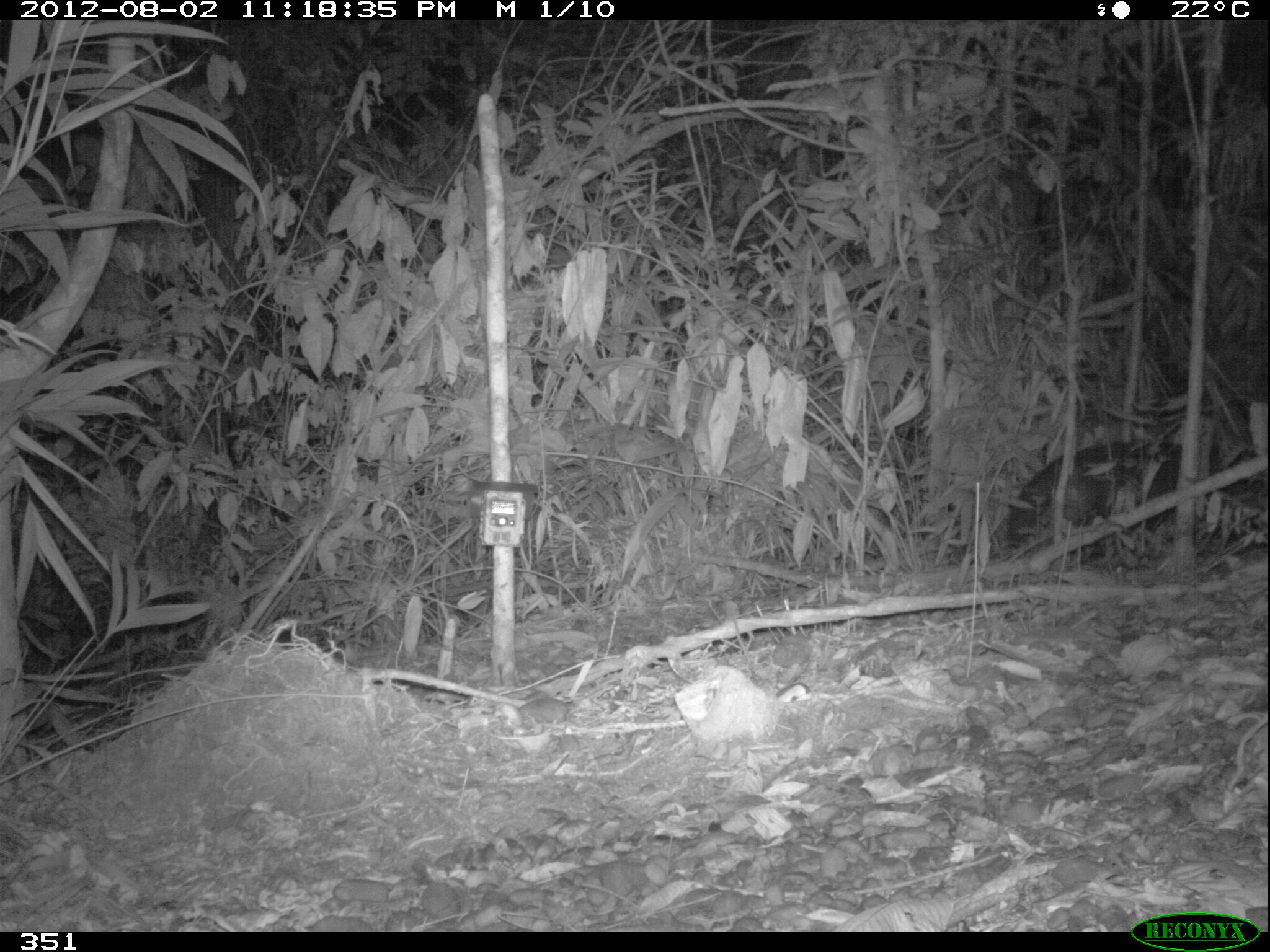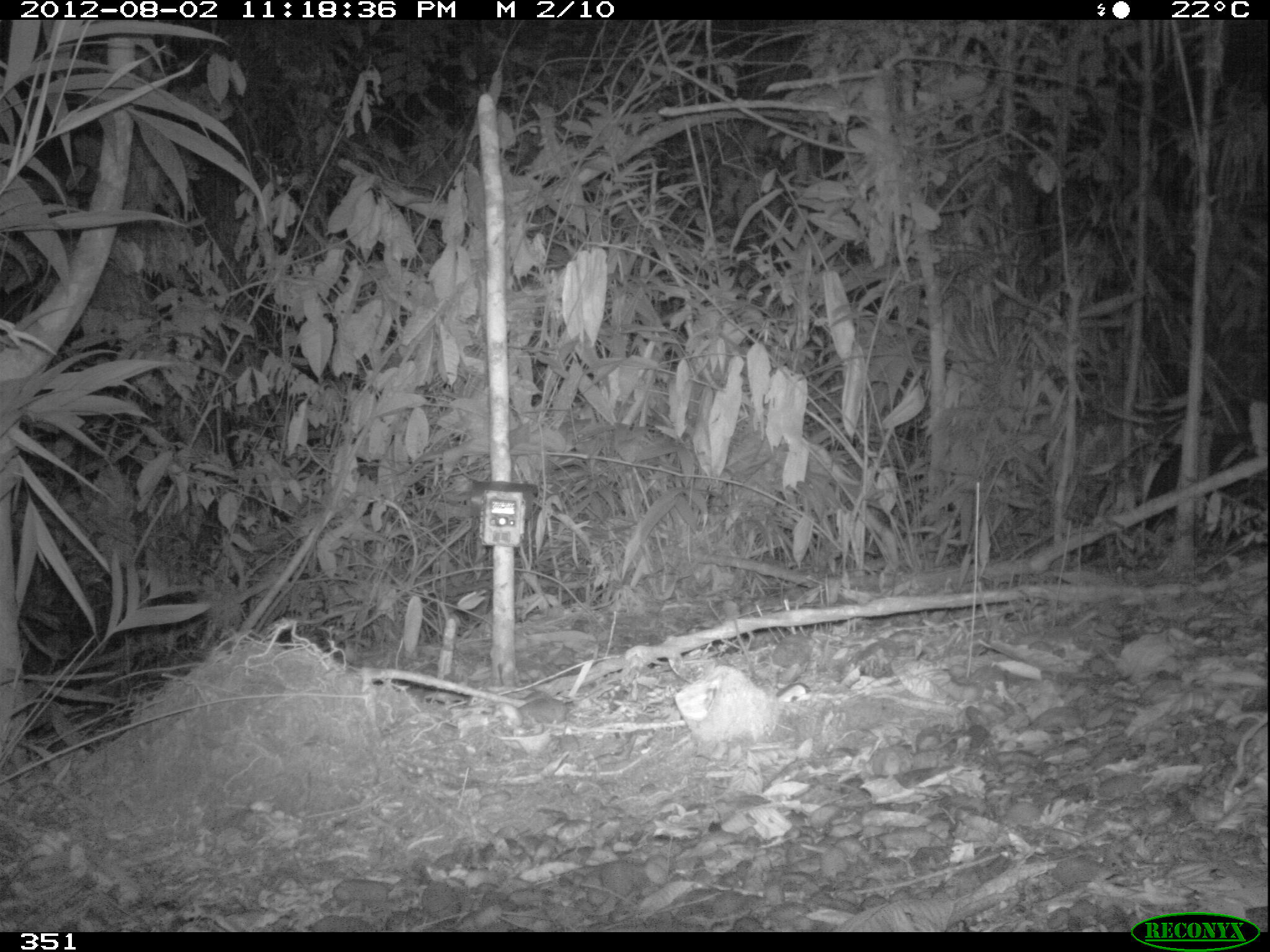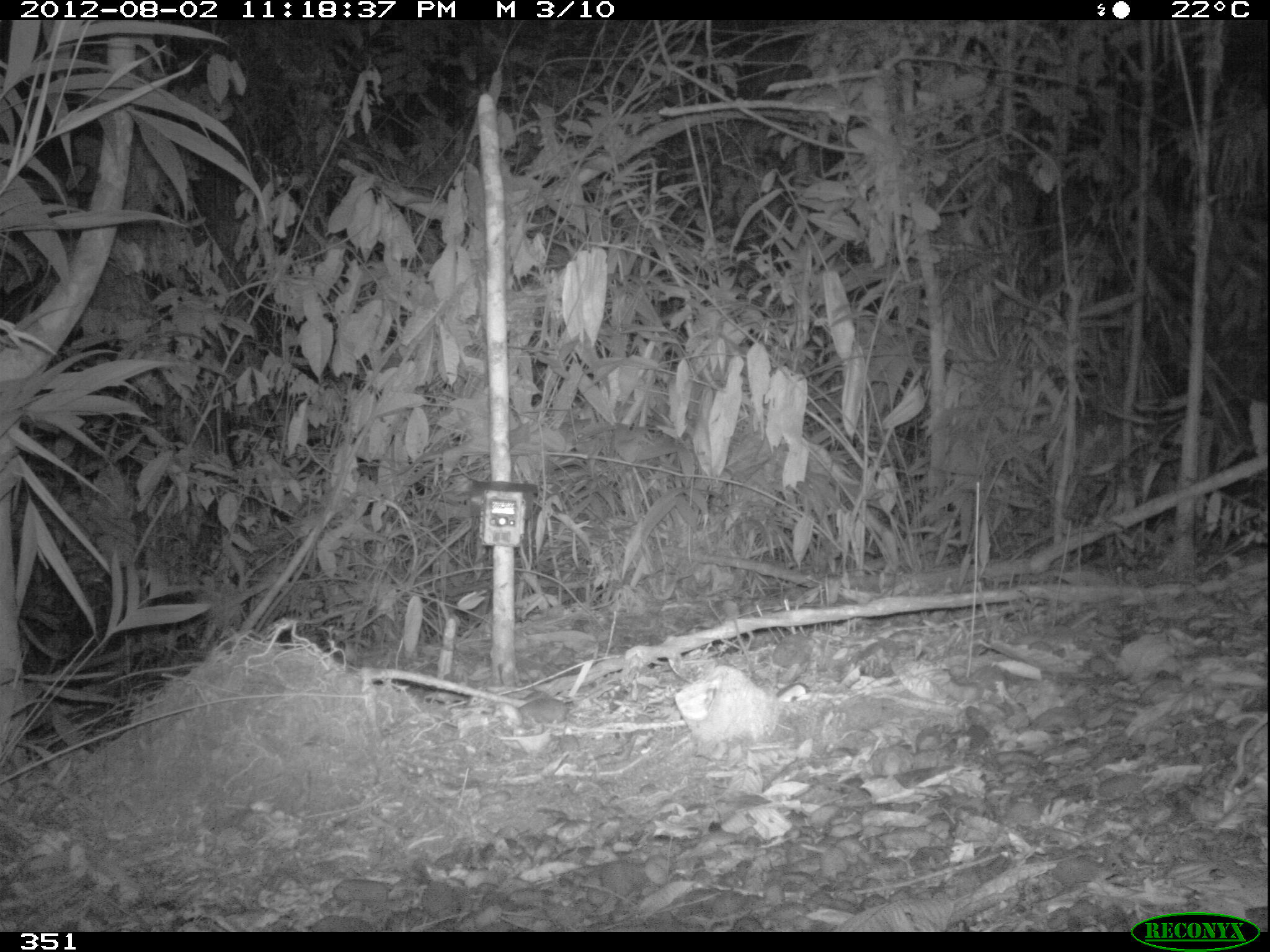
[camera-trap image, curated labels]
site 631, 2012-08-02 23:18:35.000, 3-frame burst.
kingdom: Animalia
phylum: Chordata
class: Mammalia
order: Carnivora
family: Canidae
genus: Atelocynus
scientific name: Atelocynus microtis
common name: short-eared dog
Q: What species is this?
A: Atelocynus microtis (short-eared dog).